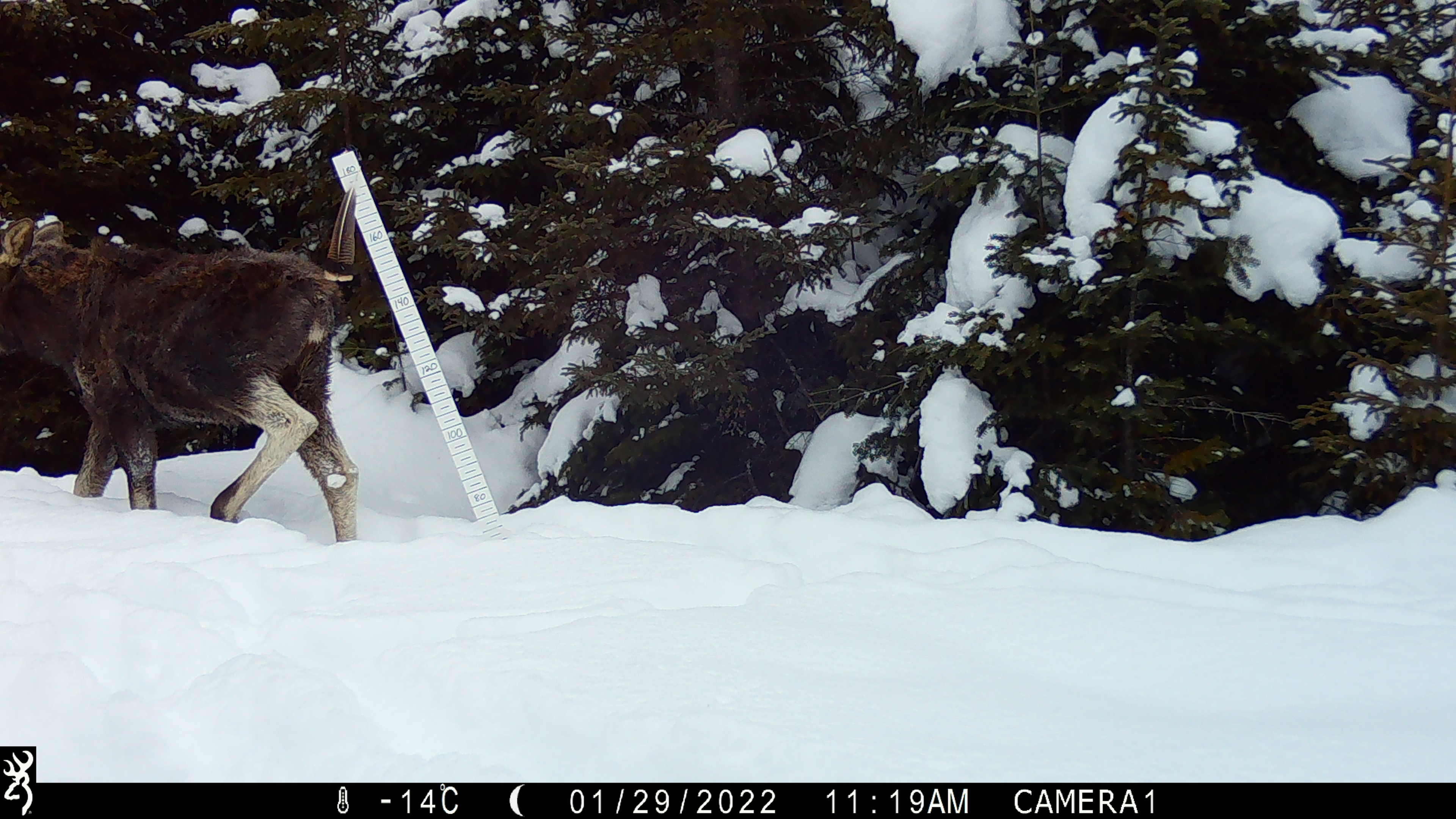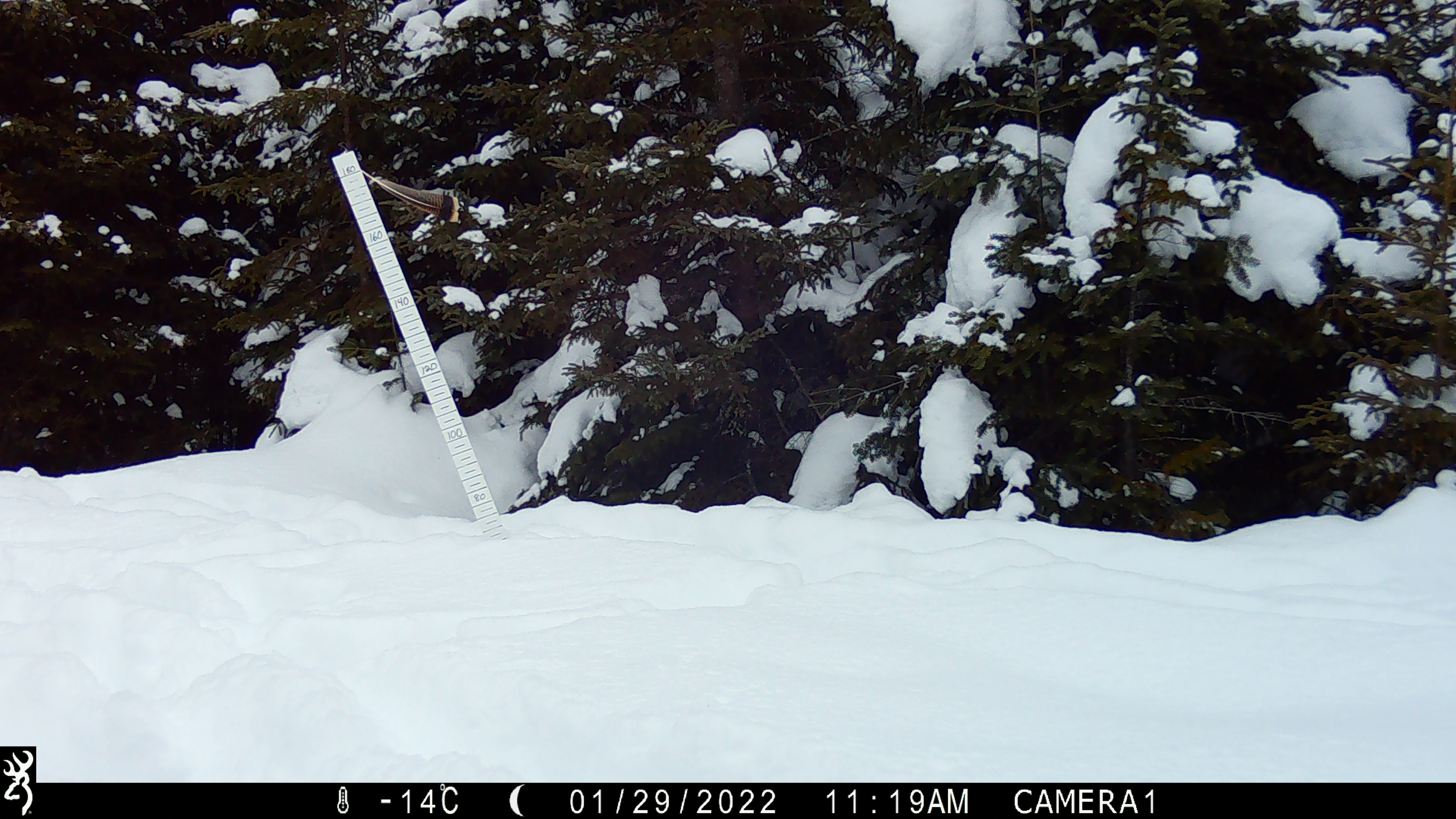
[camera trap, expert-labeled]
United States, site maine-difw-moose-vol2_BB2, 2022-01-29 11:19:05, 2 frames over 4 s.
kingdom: Animalia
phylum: Chordata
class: Mammalia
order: Artiodactyla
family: Cervidae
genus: Alces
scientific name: Alces alces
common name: moose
Moose (Alces alces).